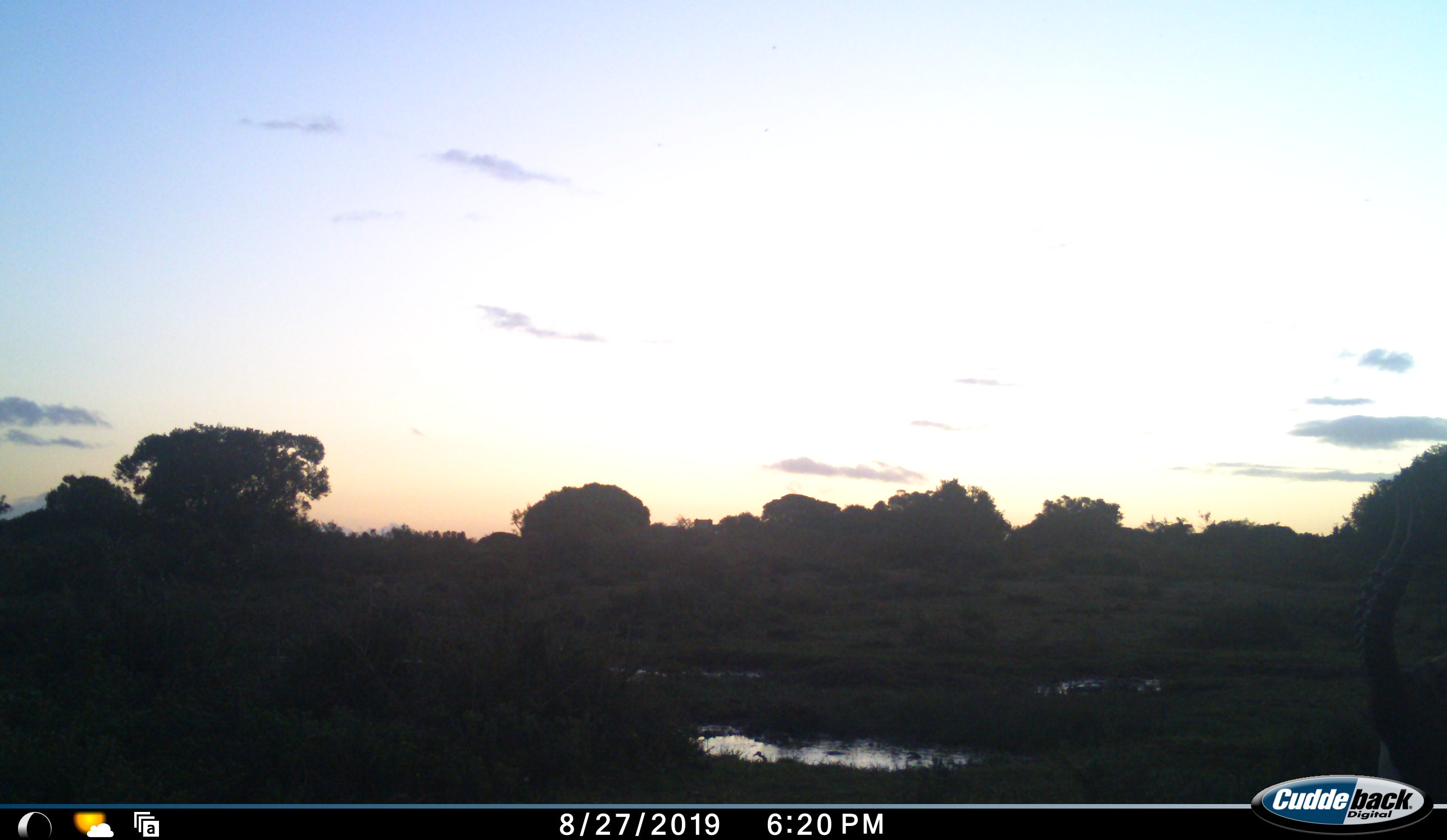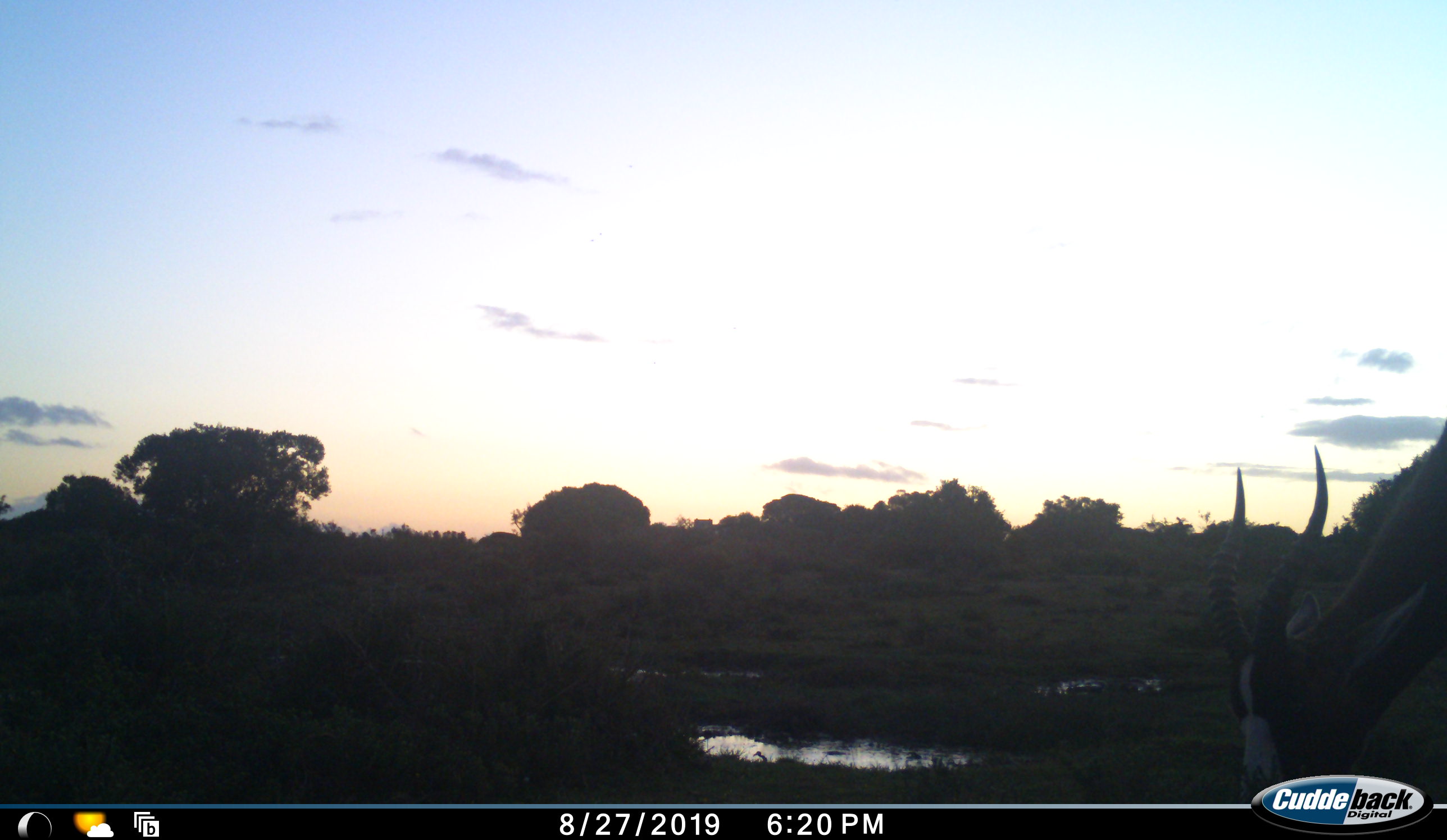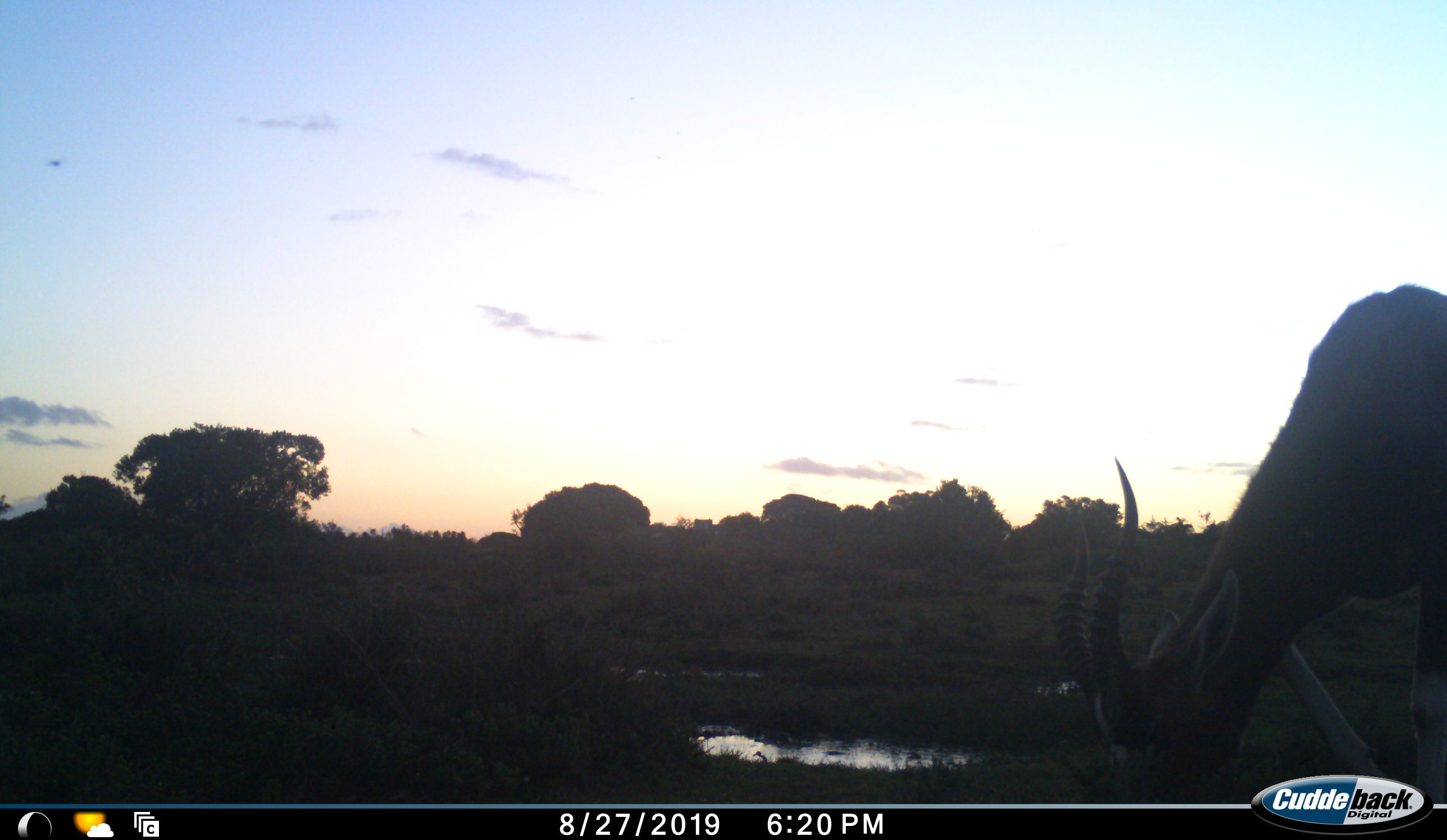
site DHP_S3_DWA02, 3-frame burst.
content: unidentified animal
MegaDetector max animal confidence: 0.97